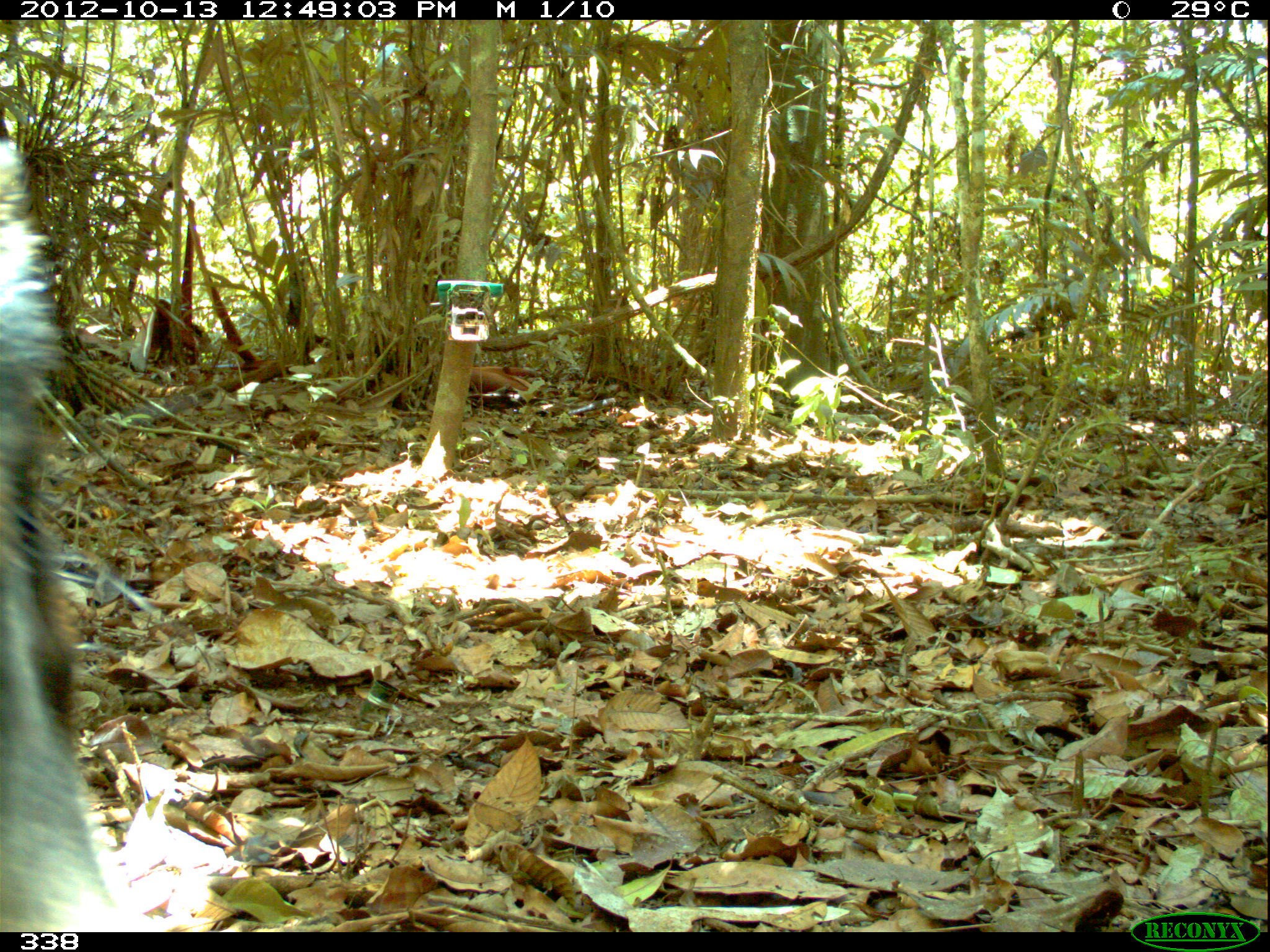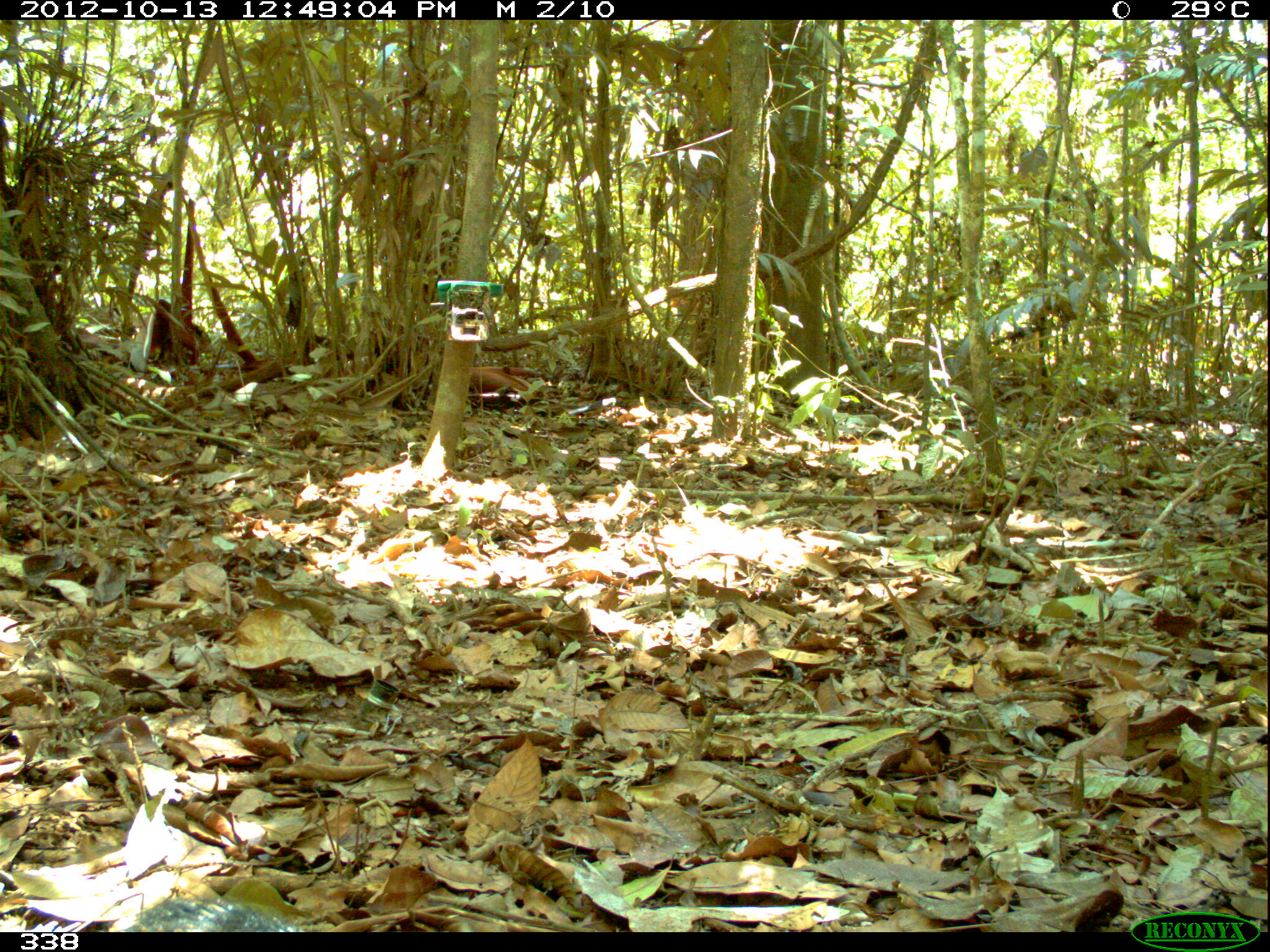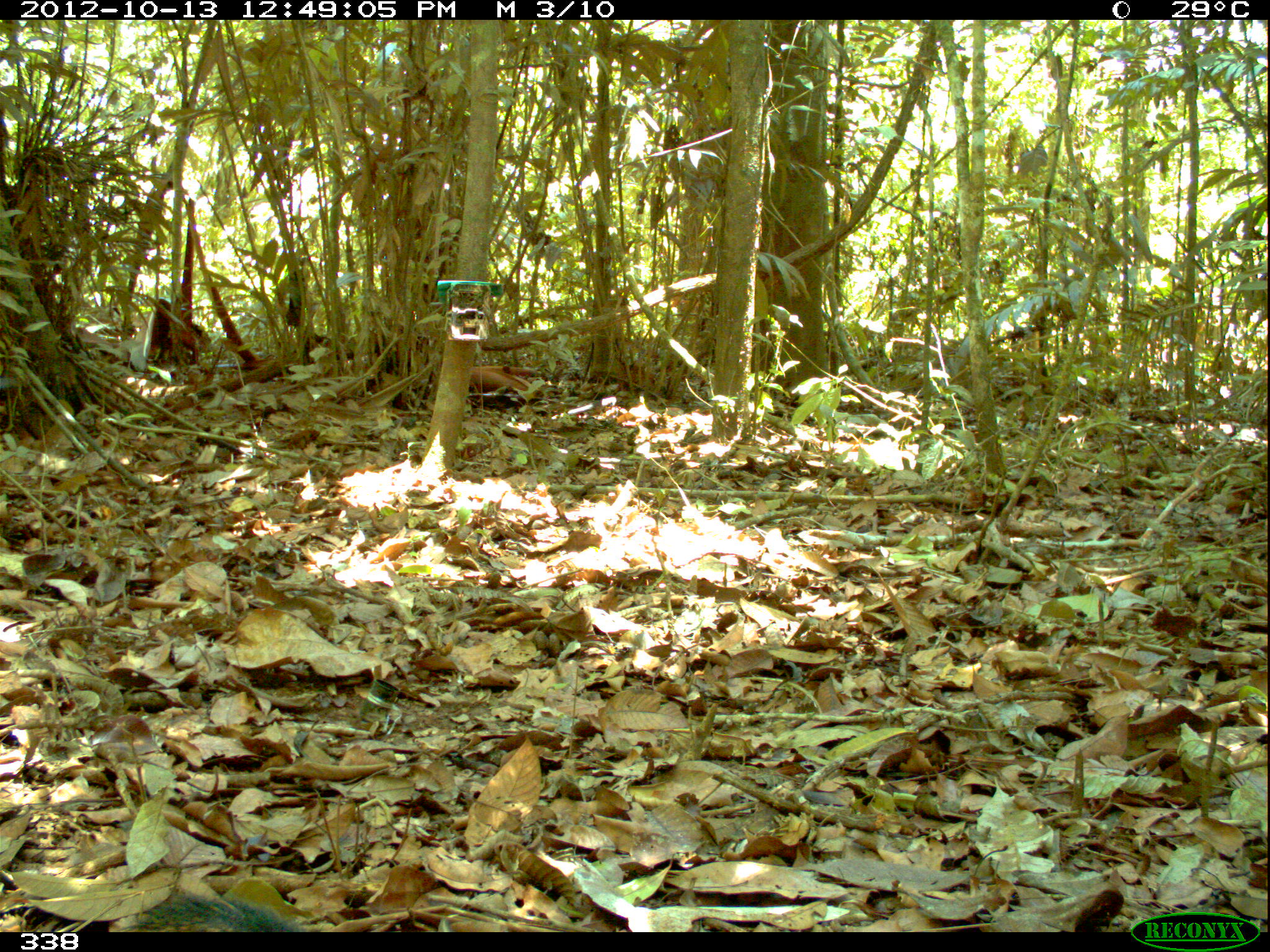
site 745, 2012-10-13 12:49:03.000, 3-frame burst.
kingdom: Animalia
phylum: Chordata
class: Mammalia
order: Artiodactyla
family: Tayassuidae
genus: Tayassu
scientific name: Tayassu pecari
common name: white-lipped peccary